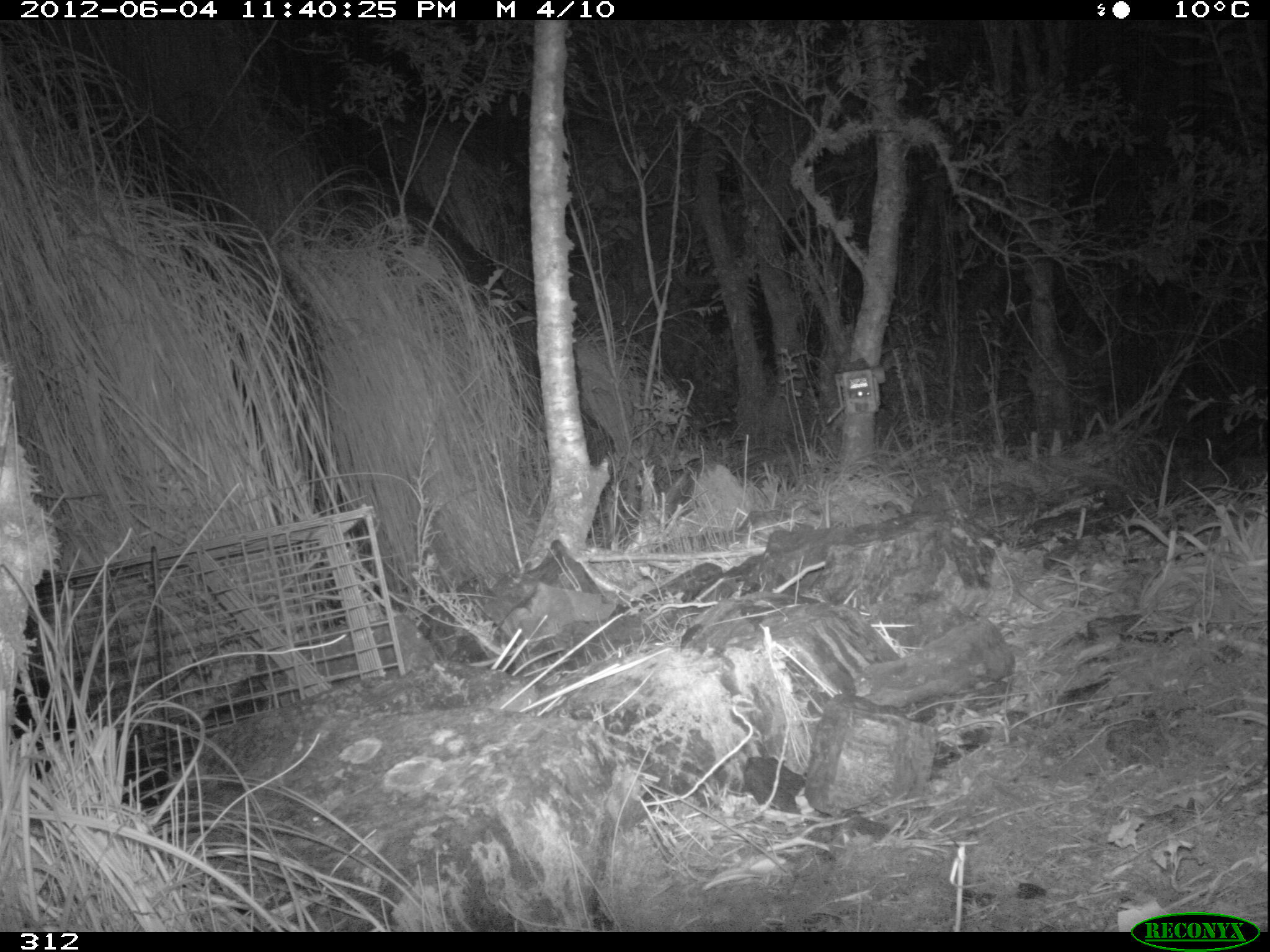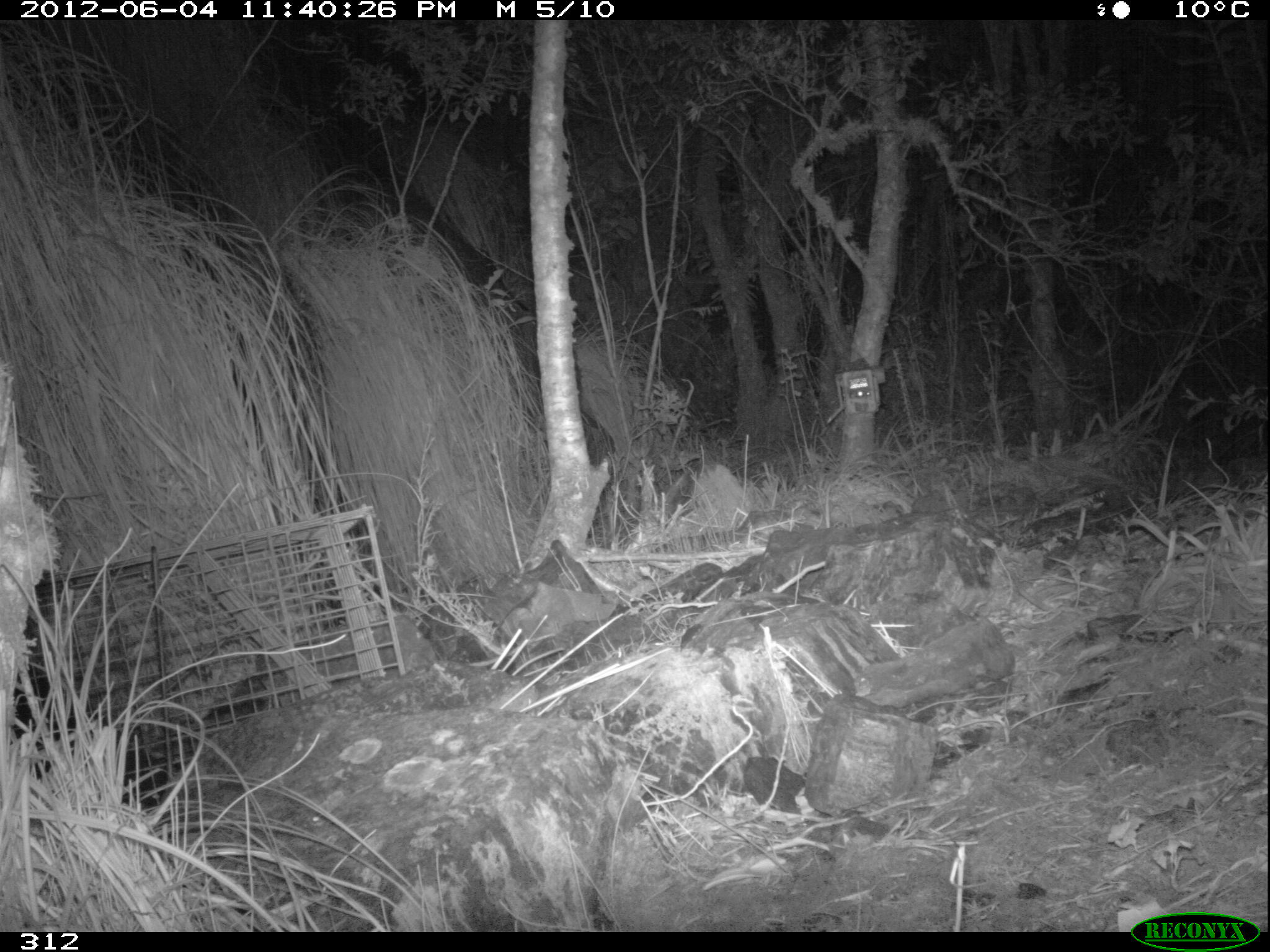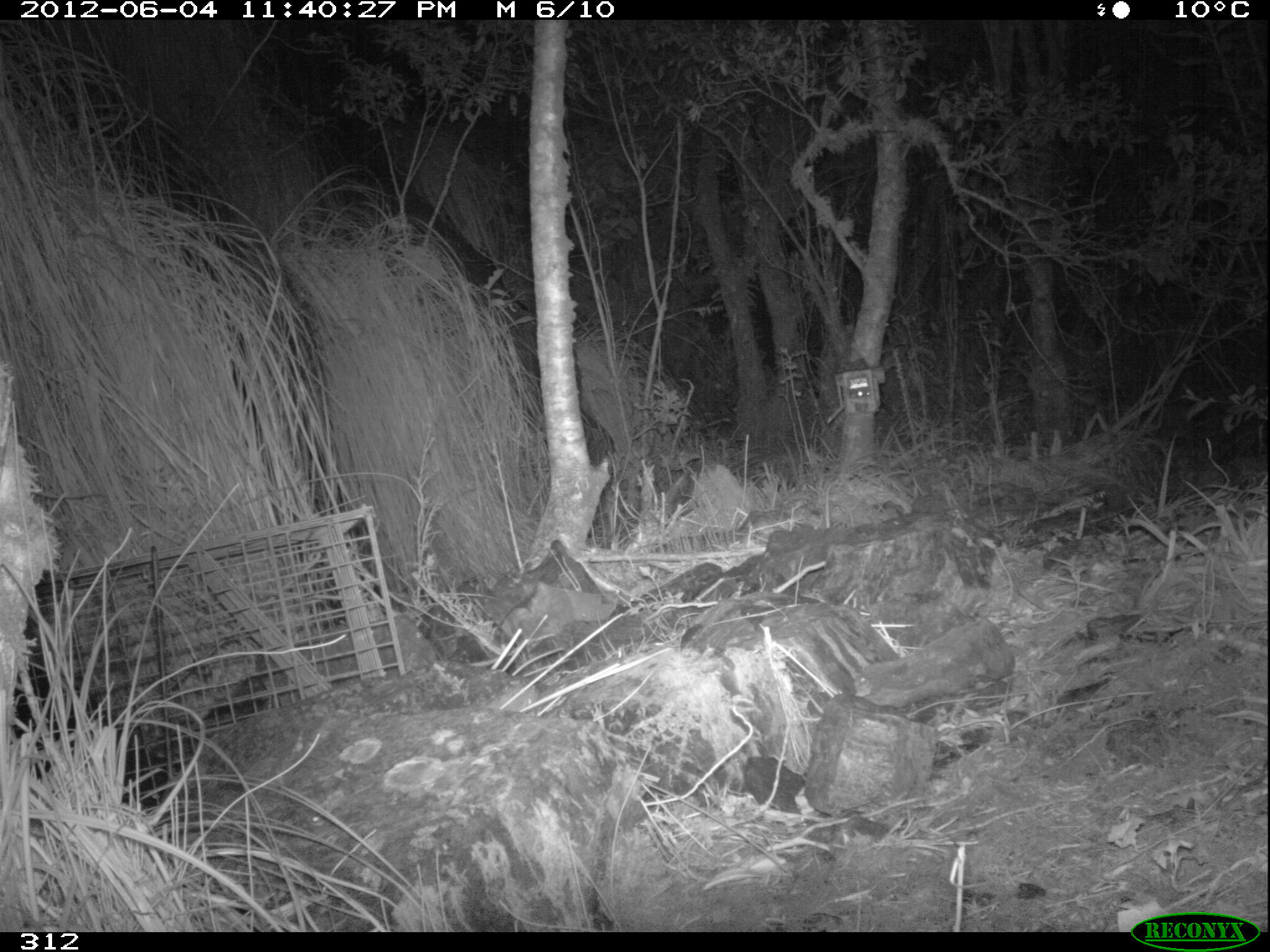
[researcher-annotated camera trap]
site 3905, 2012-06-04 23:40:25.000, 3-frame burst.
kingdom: Animalia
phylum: Chordata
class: Mammalia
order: Didelphimorphia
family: Didelphidae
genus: Didelphis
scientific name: Didelphis pernigra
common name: andean white-eared opossum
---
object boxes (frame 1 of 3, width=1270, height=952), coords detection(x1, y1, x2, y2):
didelphis pernigra: detection(10, 657, 176, 811)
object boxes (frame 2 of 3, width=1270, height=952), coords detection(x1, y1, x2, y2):
didelphis pernigra: detection(12, 655, 171, 811)